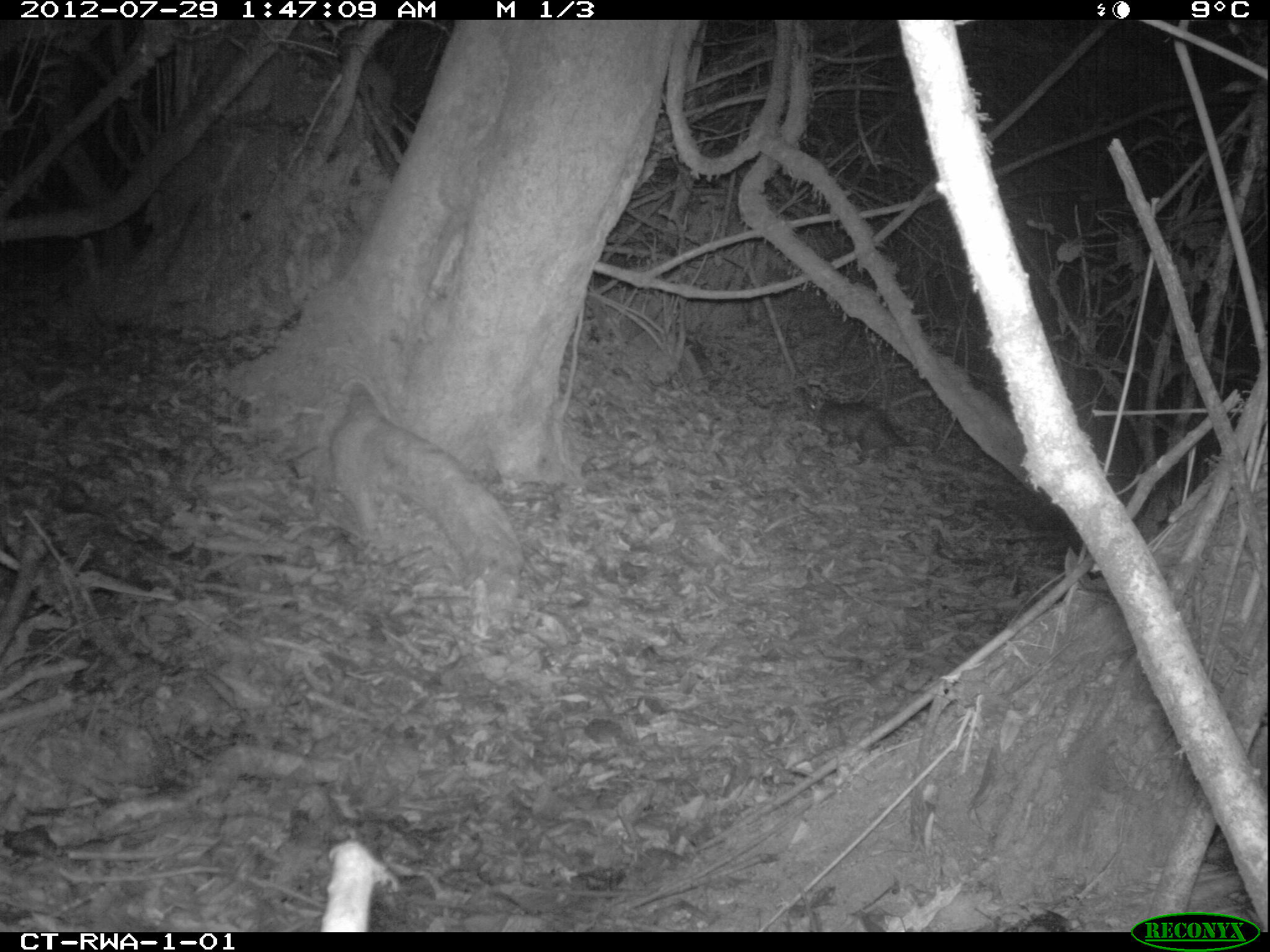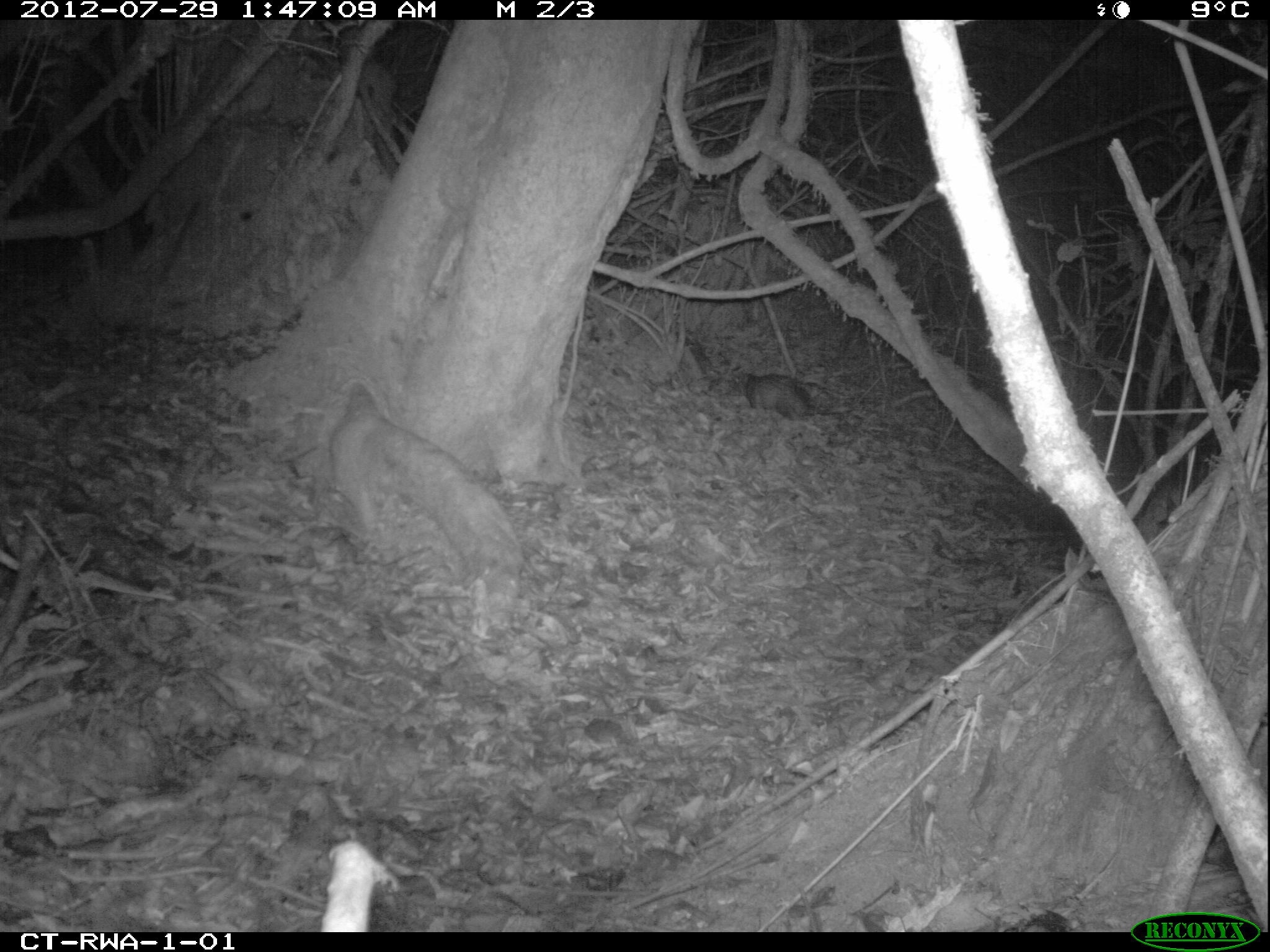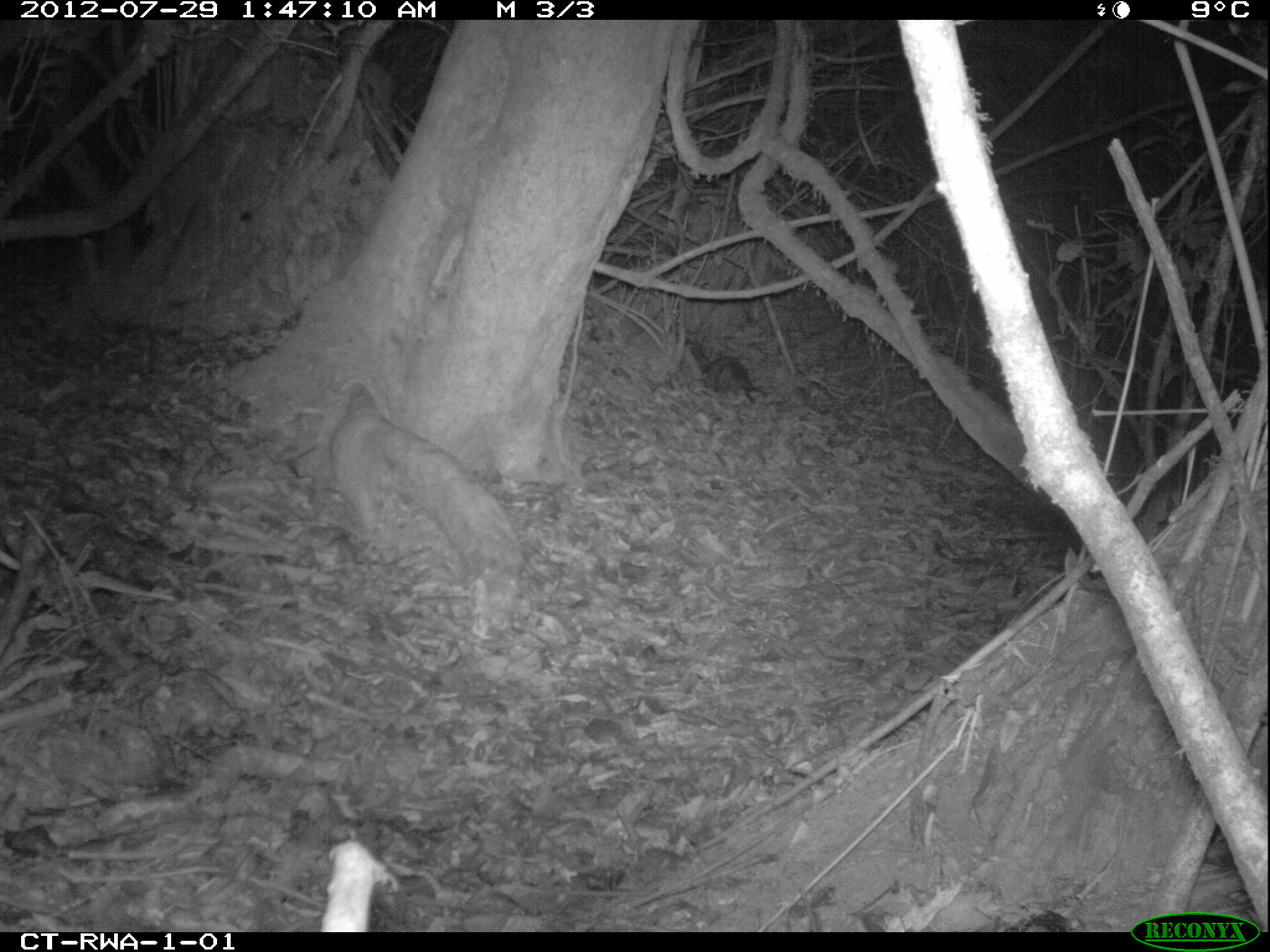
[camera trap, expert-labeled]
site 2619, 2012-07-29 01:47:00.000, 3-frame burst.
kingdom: Animalia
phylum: Chordata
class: Mammalia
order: Rodentia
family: Hystricidae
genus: Atherurus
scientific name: Atherurus africanus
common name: african brush-tailed porcupine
Atherurus africanus (african brush-tailed porcupine), count 1.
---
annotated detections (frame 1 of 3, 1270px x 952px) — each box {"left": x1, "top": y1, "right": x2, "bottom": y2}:
atherurus africanus: {"left": 804, "top": 391, "right": 911, "bottom": 466}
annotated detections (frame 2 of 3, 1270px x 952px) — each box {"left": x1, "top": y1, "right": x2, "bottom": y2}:
atherurus africanus: {"left": 728, "top": 370, "right": 854, "bottom": 423}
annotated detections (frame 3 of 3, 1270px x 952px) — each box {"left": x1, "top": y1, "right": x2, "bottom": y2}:
atherurus africanus: {"left": 685, "top": 336, "right": 768, "bottom": 403}